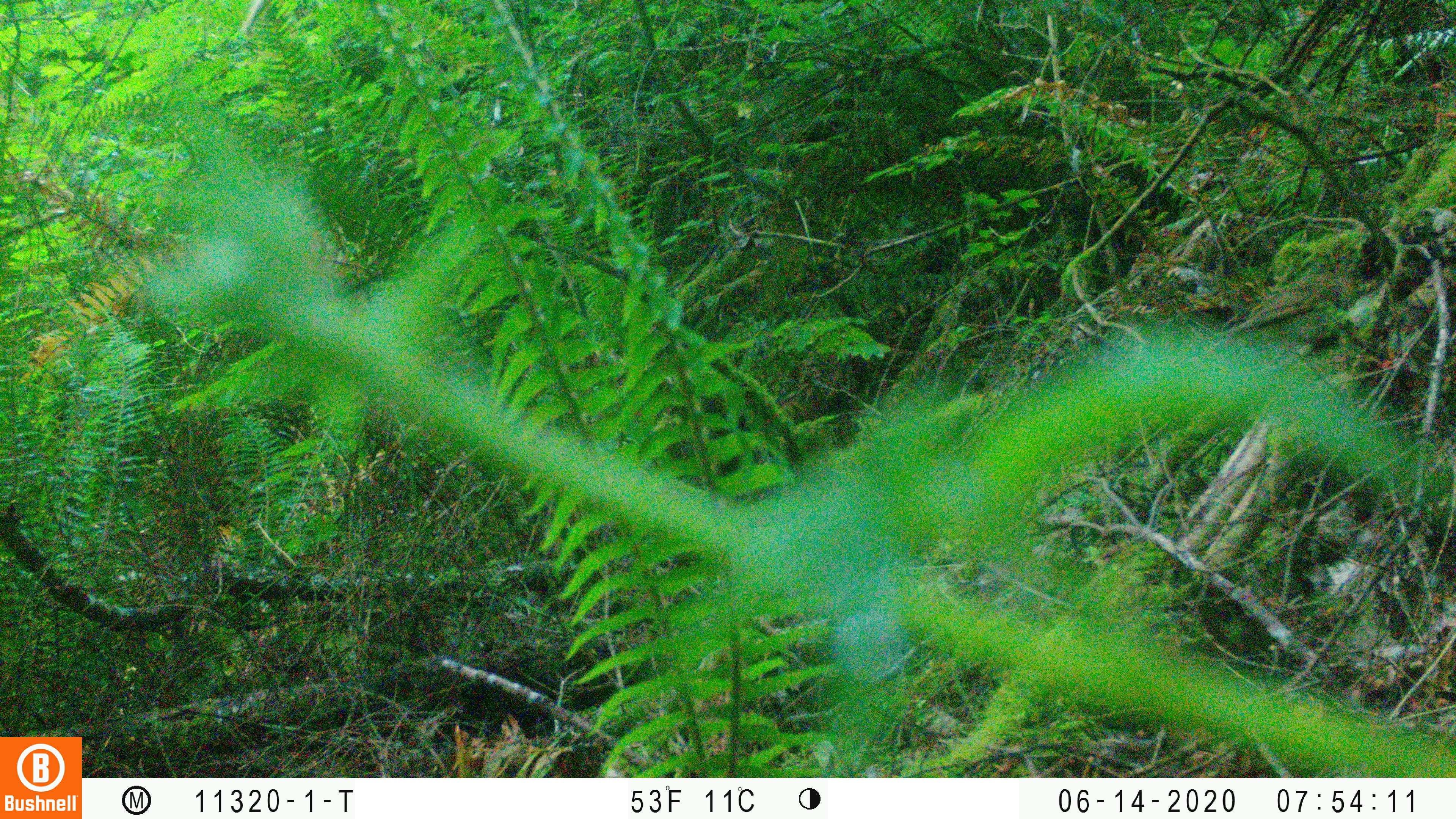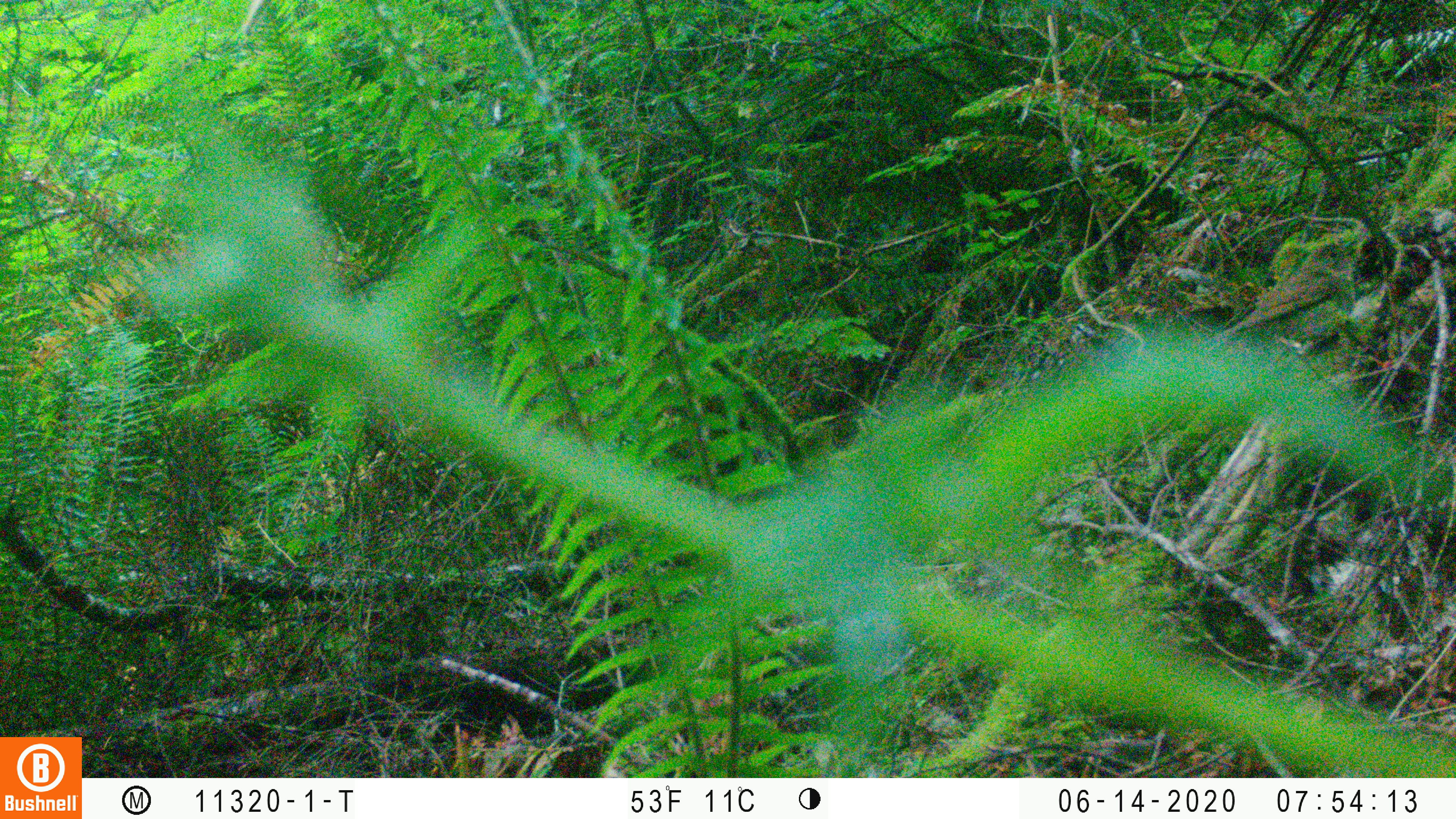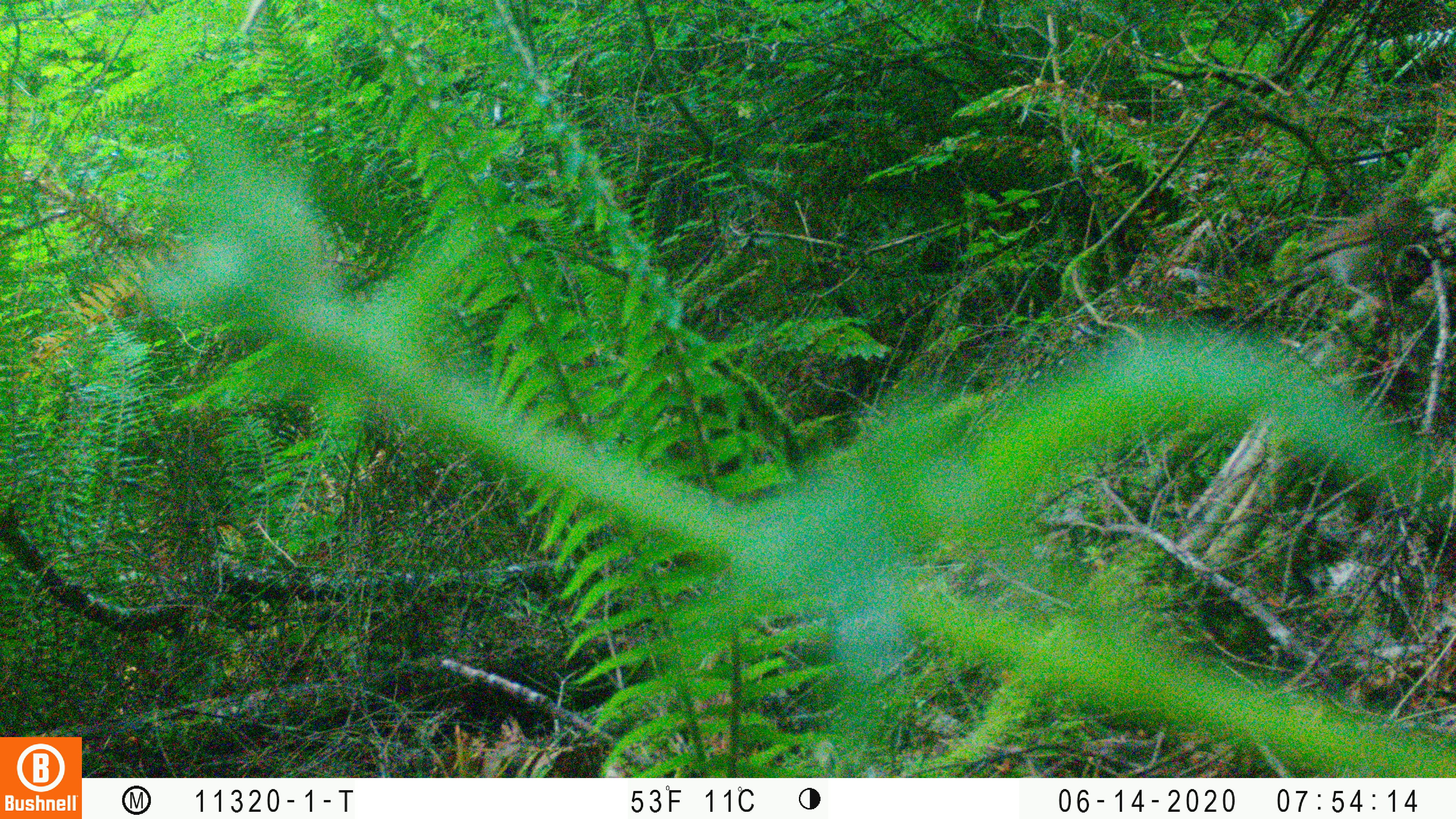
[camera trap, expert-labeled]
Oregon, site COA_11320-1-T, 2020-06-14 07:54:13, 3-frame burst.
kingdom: Animalia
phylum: Chordata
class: Aves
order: Passeriformes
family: Turdidae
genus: Catharus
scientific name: Catharus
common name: brown thrushes and nightingale-thrushes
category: catharus species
Catharus species (brown thrushes and nightingale-thrushes) (Catharus).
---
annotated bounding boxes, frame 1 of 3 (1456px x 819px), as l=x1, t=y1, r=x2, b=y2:
catharus species: l=1208, t=271, r=1353, b=350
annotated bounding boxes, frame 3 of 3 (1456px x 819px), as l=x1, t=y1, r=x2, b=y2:
catharus species: l=1292, t=197, r=1433, b=293